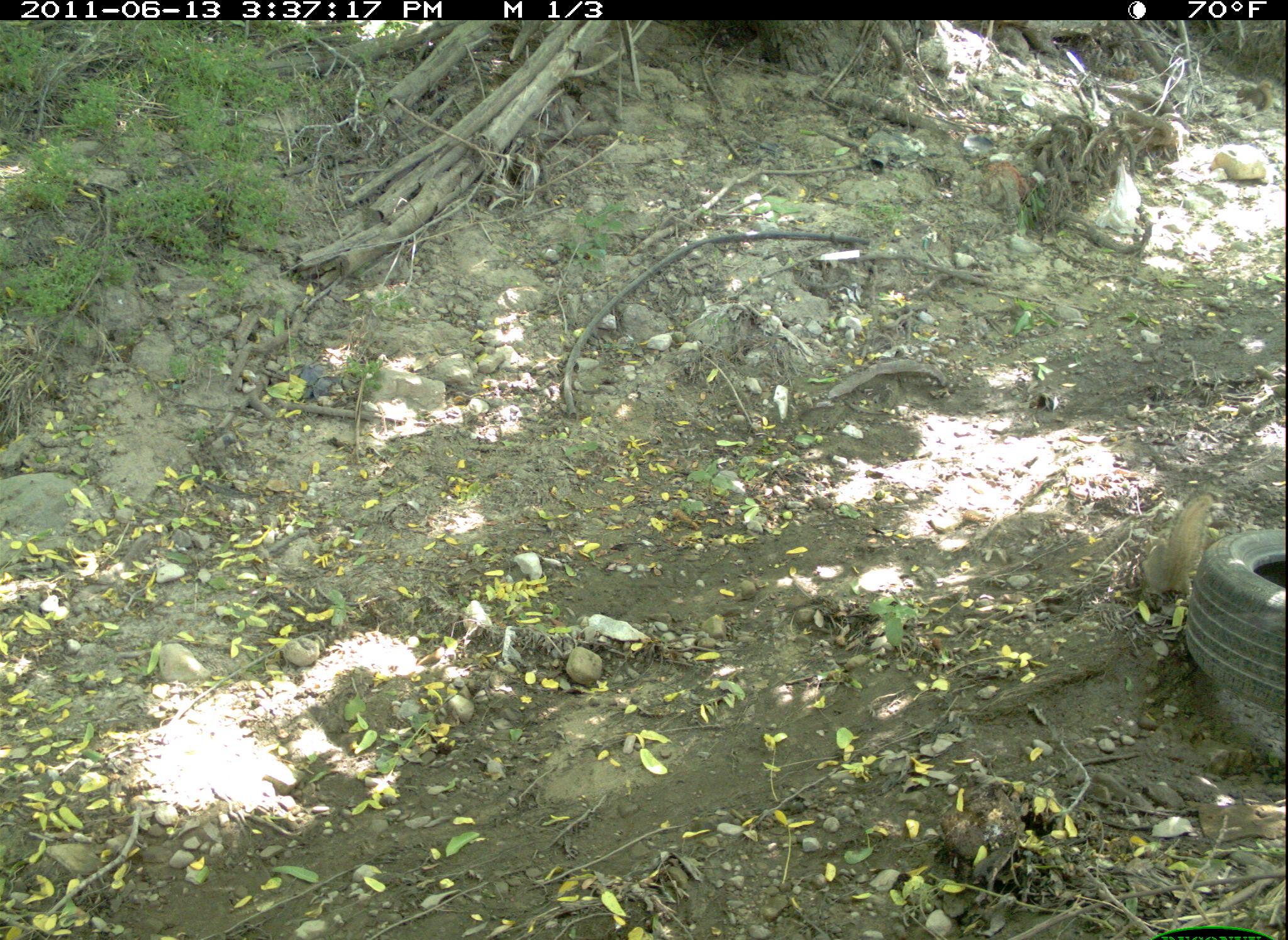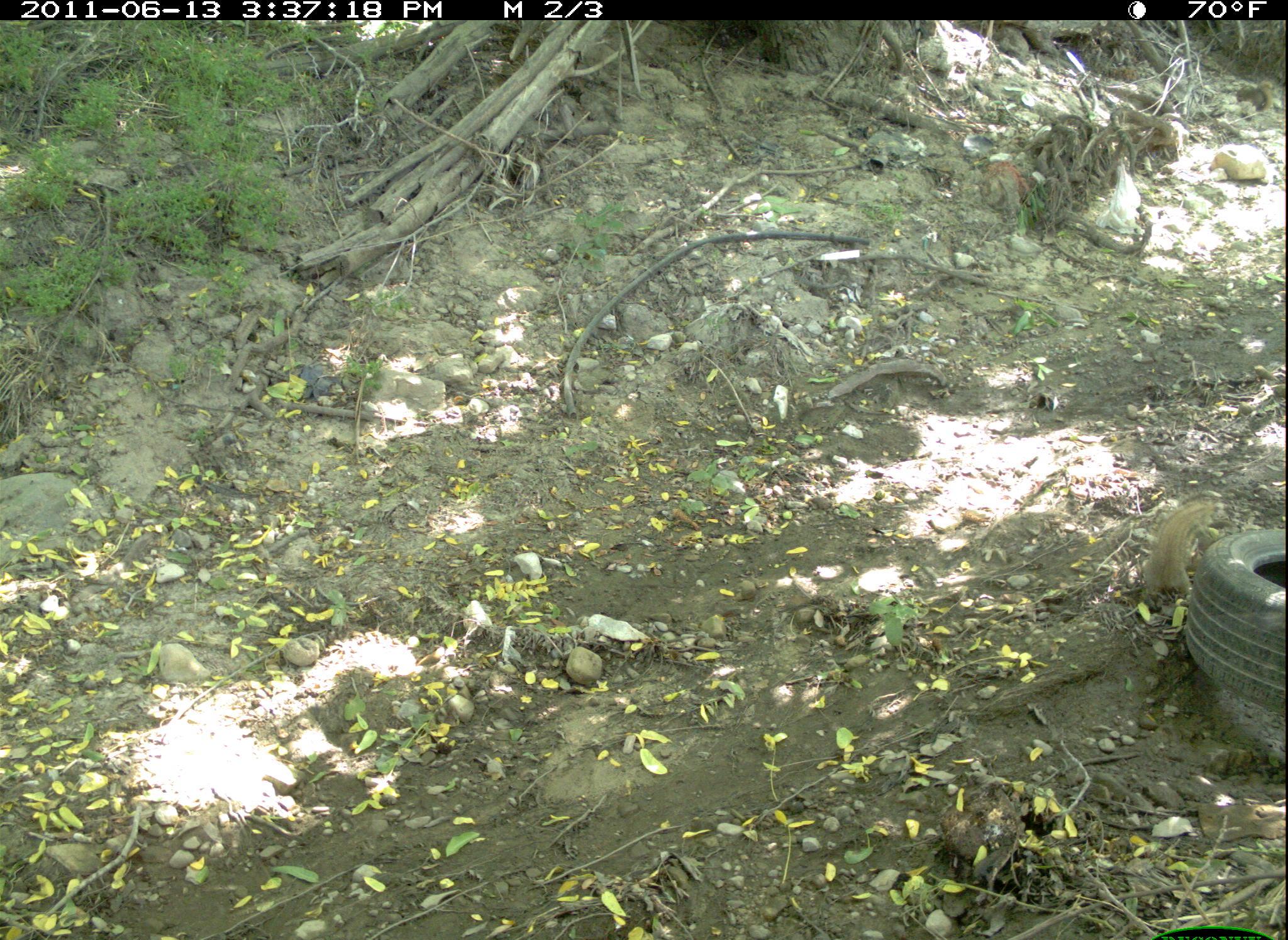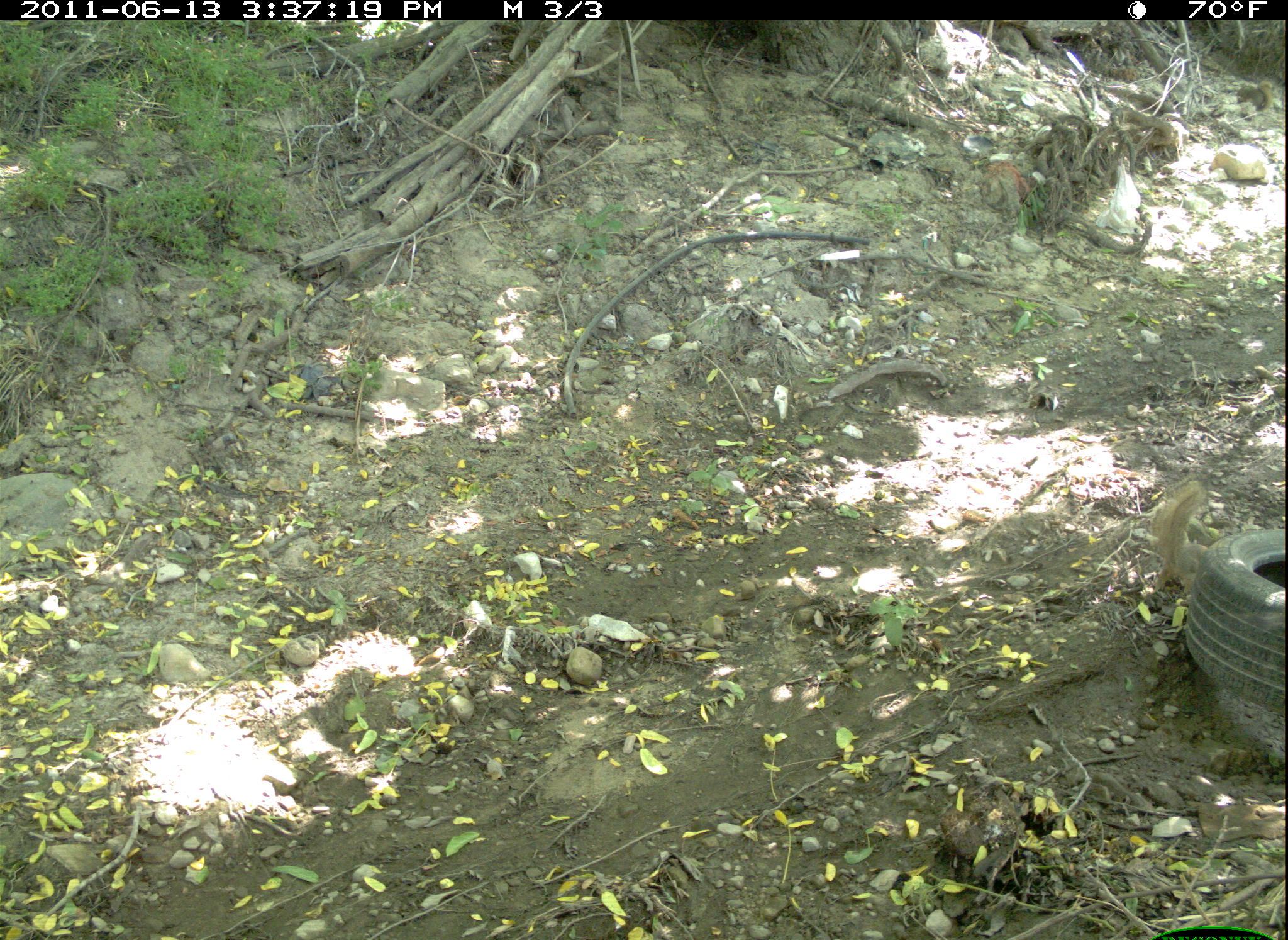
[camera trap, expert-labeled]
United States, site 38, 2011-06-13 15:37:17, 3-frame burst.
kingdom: Animalia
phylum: Chordata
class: Mammalia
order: Rodentia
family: Sciuridae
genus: Sciurus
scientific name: Sciurus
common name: squirrel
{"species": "squirrel (Sciurus)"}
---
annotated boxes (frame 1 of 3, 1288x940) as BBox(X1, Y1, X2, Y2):
squirrel: BBox(1111, 480, 1222, 620)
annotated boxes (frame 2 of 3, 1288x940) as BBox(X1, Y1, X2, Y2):
squirrel: BBox(1133, 486, 1230, 610)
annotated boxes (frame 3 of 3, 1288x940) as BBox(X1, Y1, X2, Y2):
squirrel: BBox(1138, 464, 1225, 602)